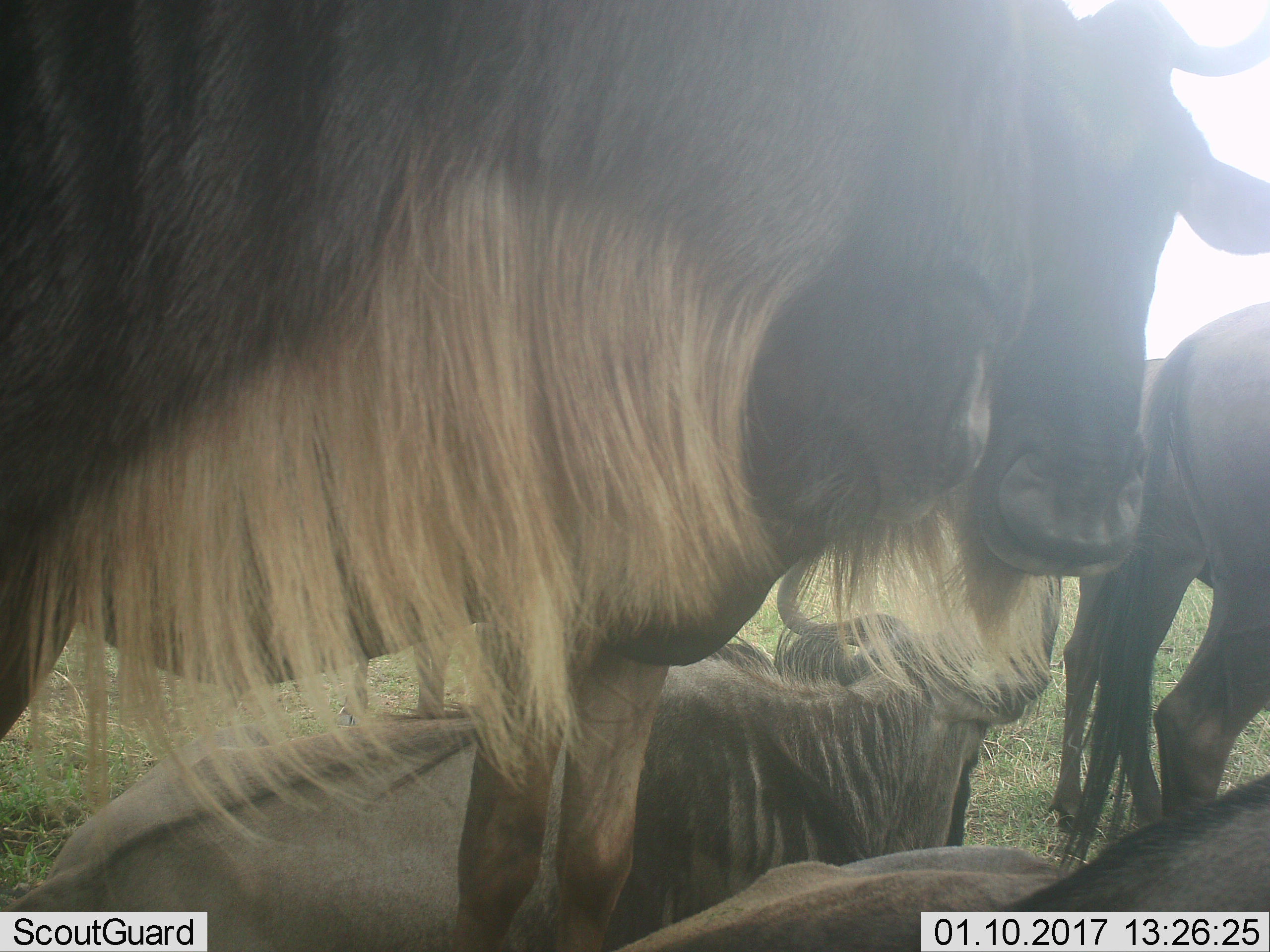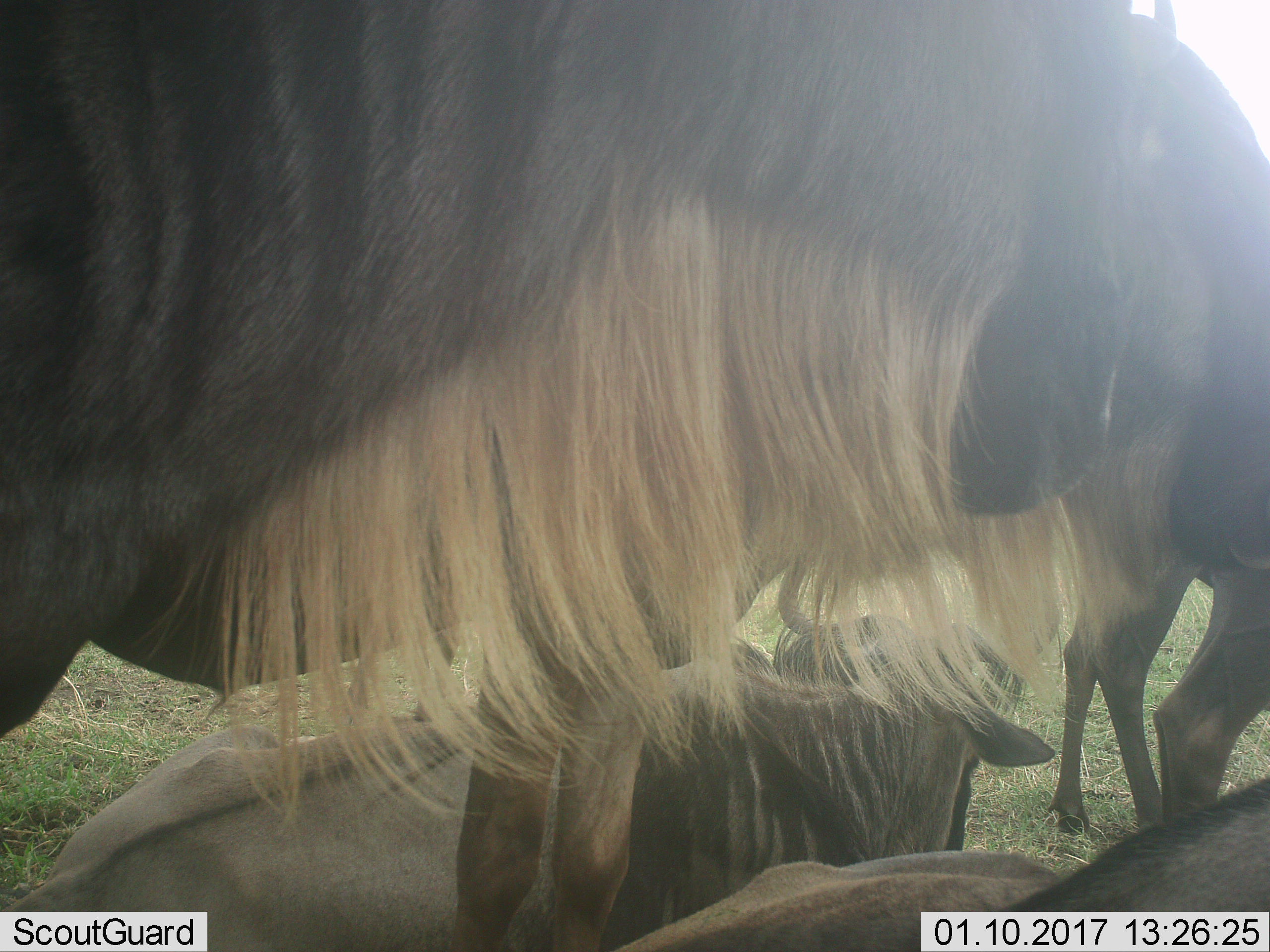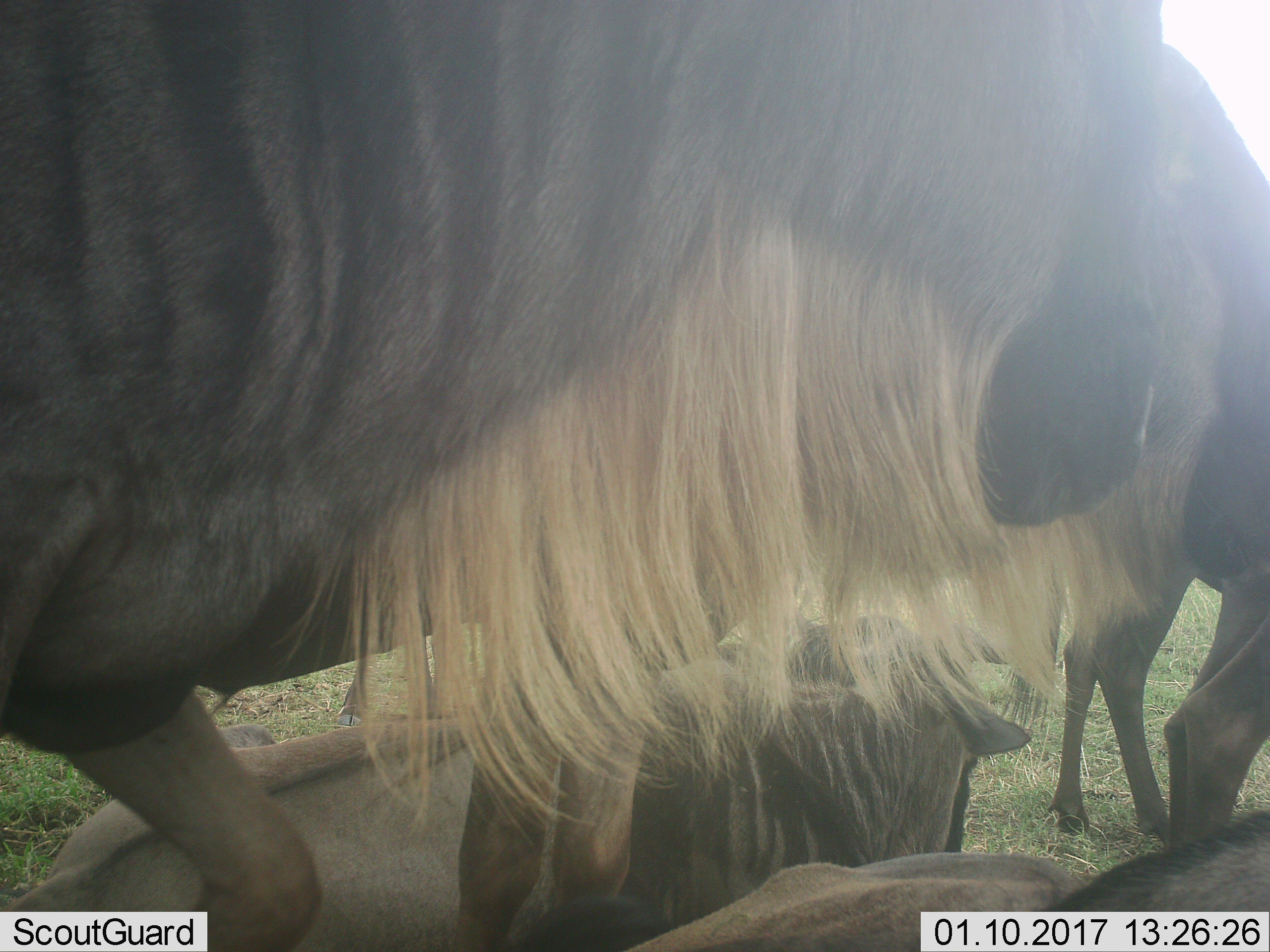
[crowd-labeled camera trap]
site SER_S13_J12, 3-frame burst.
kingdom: Animalia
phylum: Chordata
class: Mammalia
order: Artiodactyla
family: Bovidae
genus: Connochaetes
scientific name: Connochaetes taurinus taurinus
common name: blue wildebeest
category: wildebeestblue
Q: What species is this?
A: Wildebeestblue (blue wildebeest) (Connochaetes taurinus taurinus).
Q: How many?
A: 6.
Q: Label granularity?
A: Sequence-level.